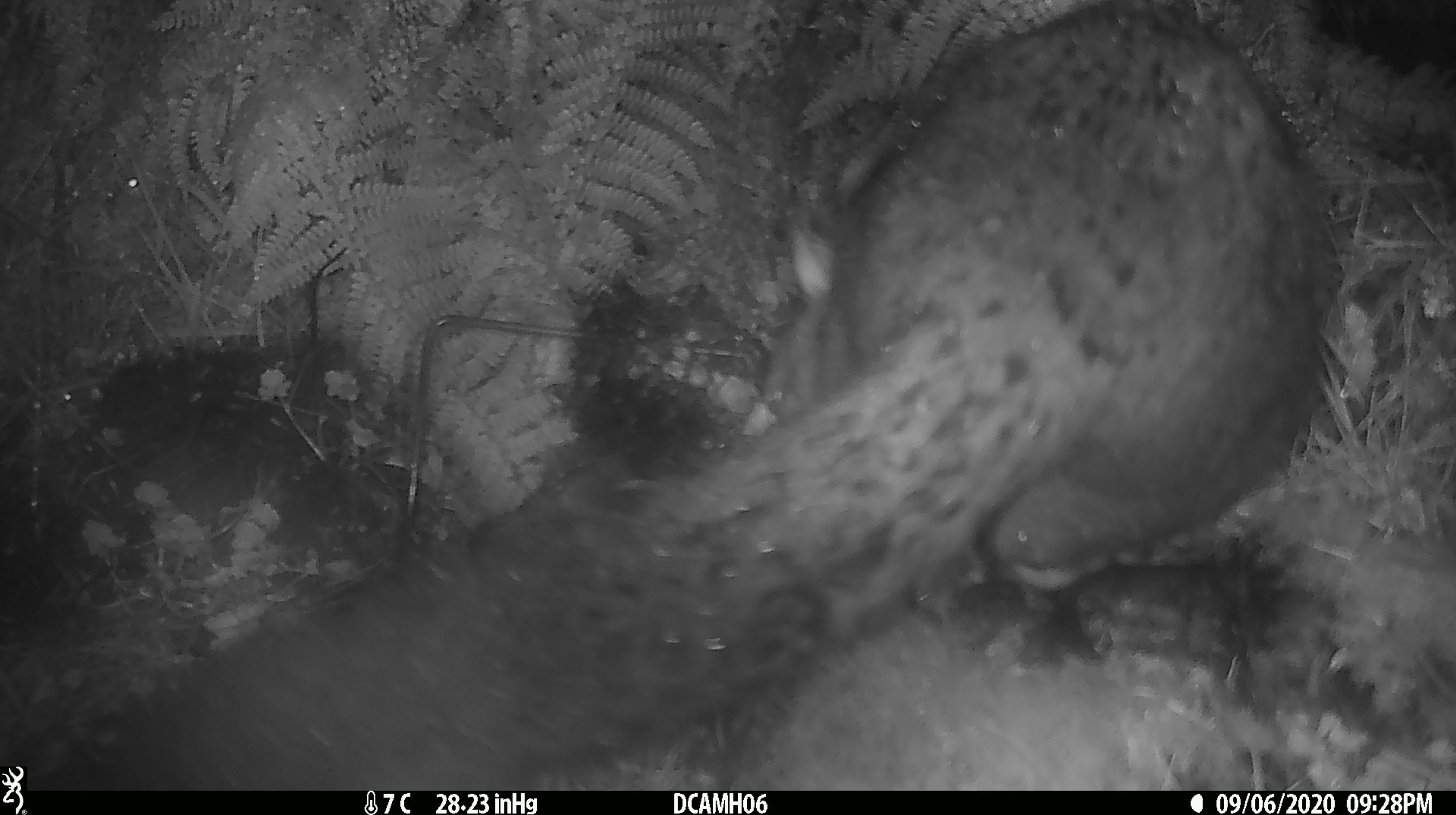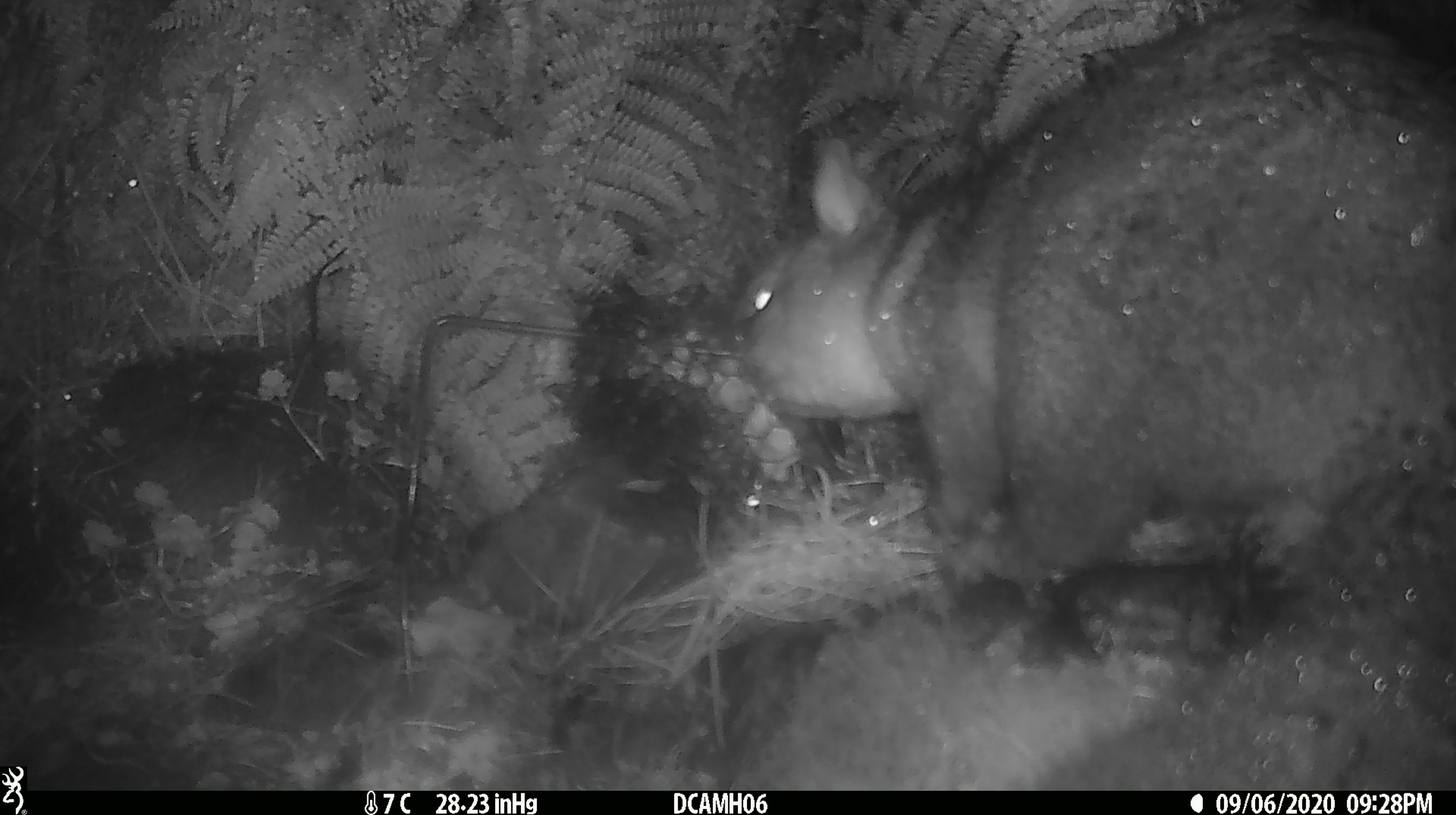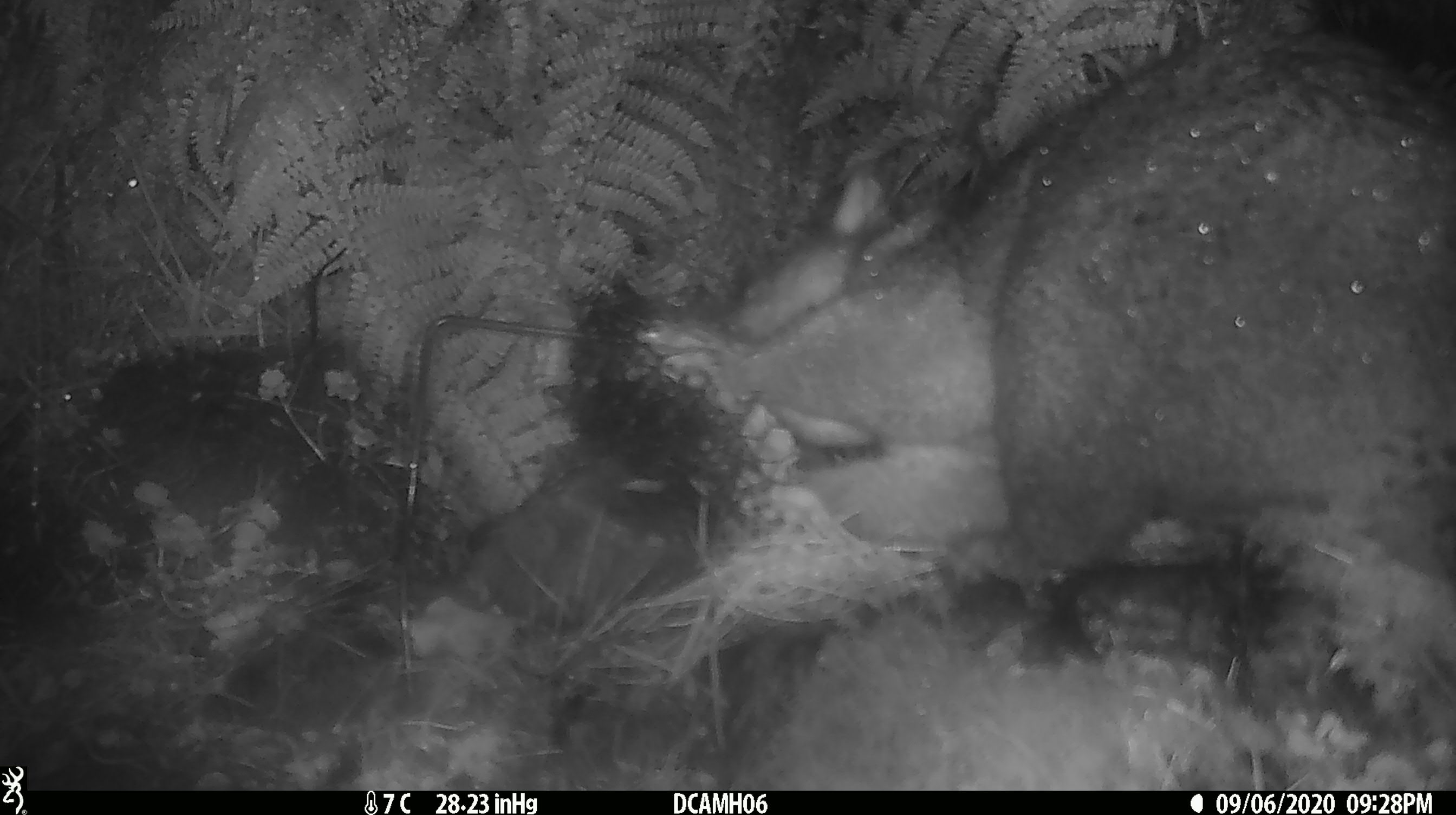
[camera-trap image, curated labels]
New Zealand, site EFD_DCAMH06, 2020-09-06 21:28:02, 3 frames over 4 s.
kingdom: Animalia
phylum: Chordata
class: Mammalia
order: Diprotodontia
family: Phalangeridae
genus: Trichosurus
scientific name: Trichosurus vulpecula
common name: common brushtail possum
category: possum